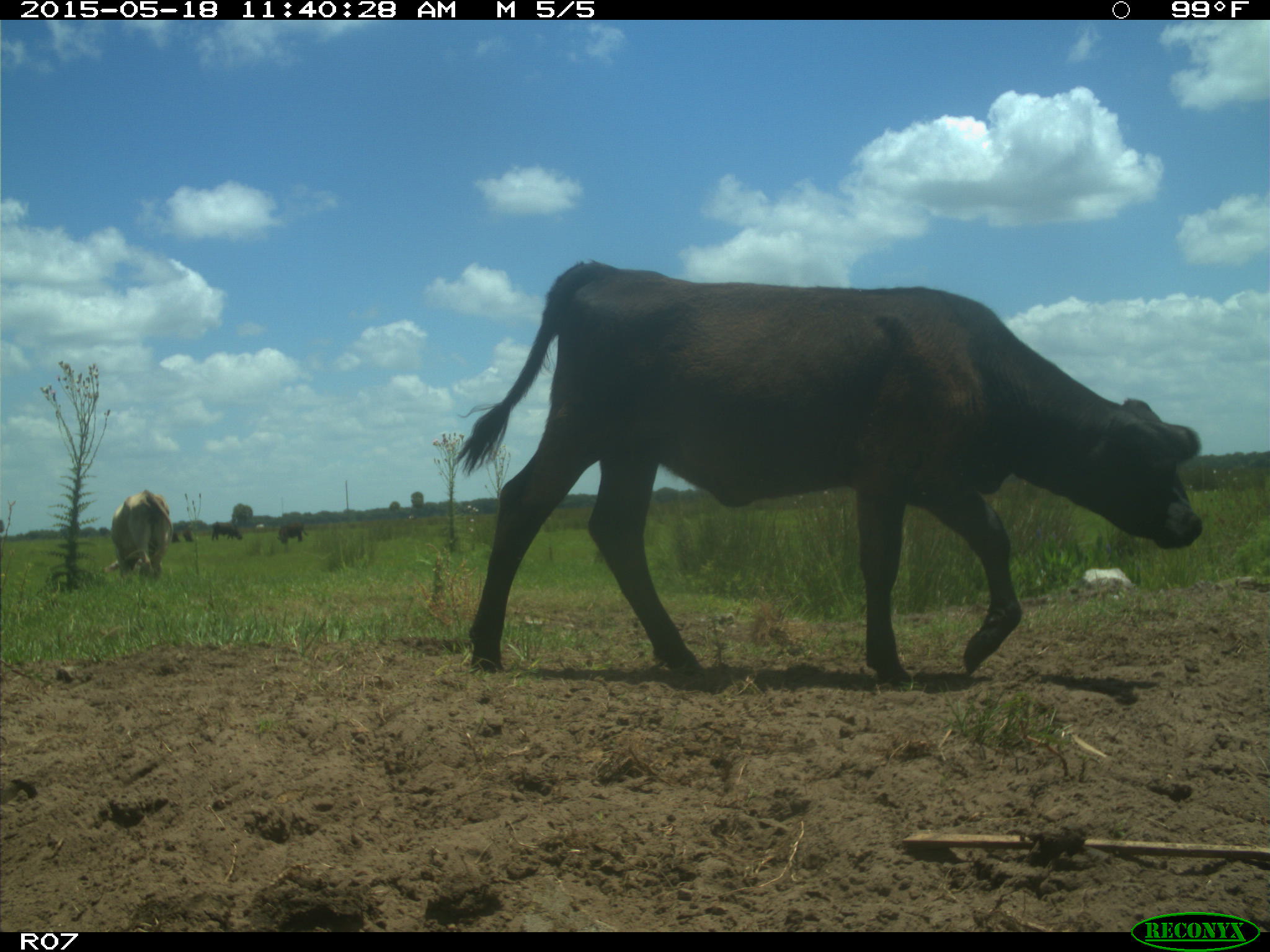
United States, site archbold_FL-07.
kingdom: Animalia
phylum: Chordata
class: Mammalia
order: Artiodactyla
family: Bovidae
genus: Bos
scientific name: Bos taurus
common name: domestic cow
Bos taurus (domestic cow).